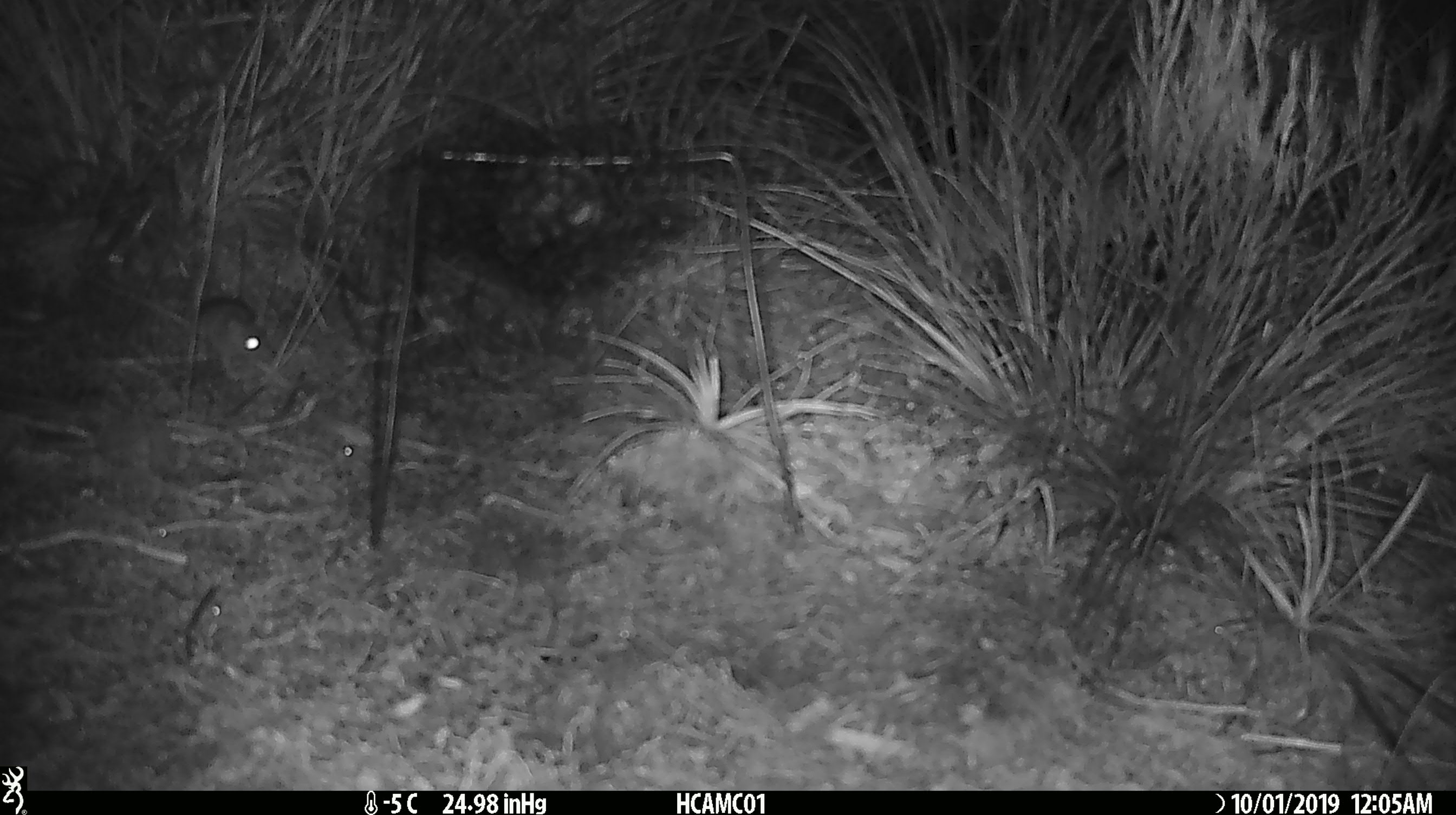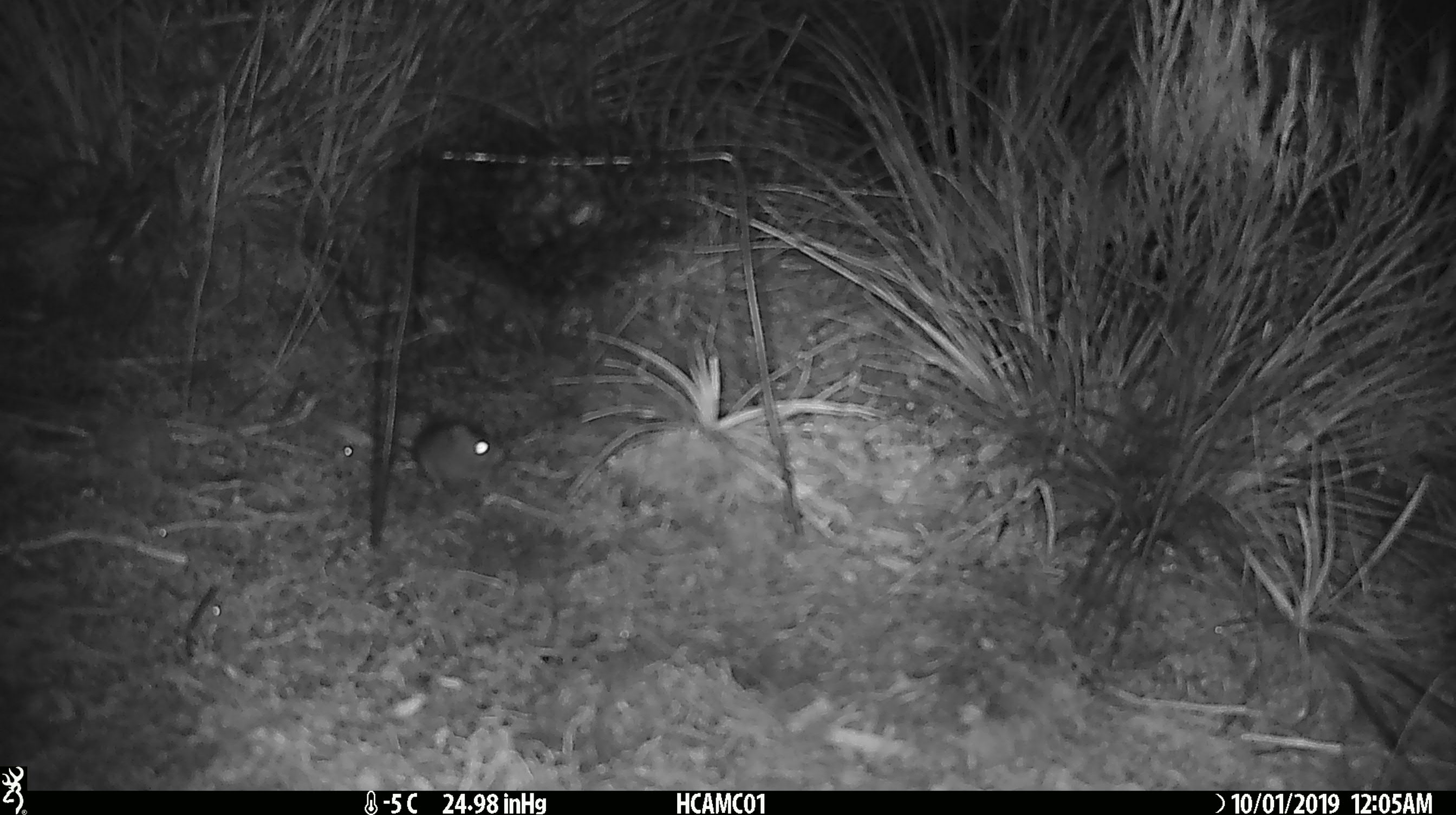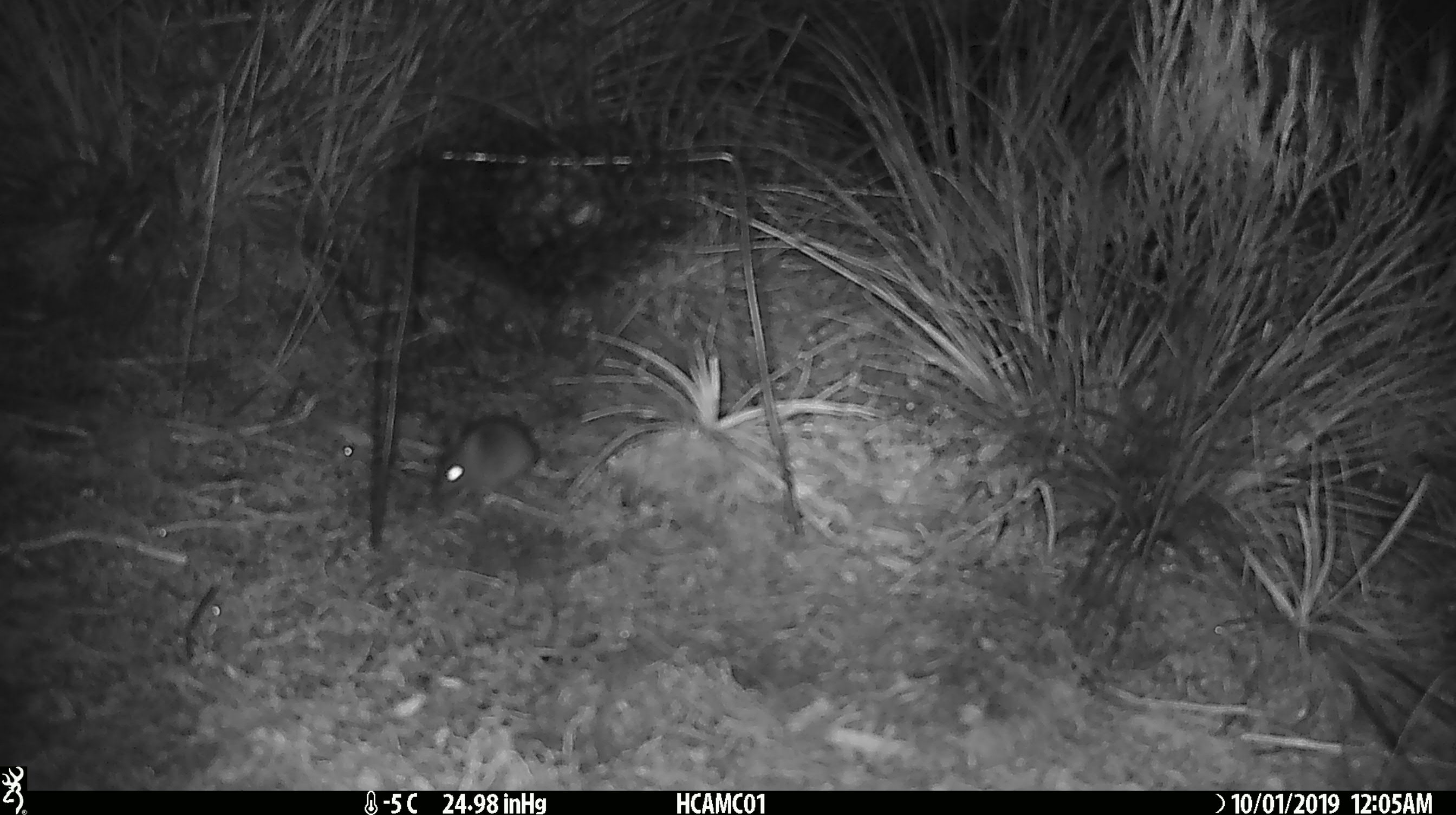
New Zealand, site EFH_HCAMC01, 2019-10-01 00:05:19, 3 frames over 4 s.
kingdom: Animalia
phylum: Chordata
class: Mammalia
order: Rodentia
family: Muridae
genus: Mus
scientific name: Mus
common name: mouse